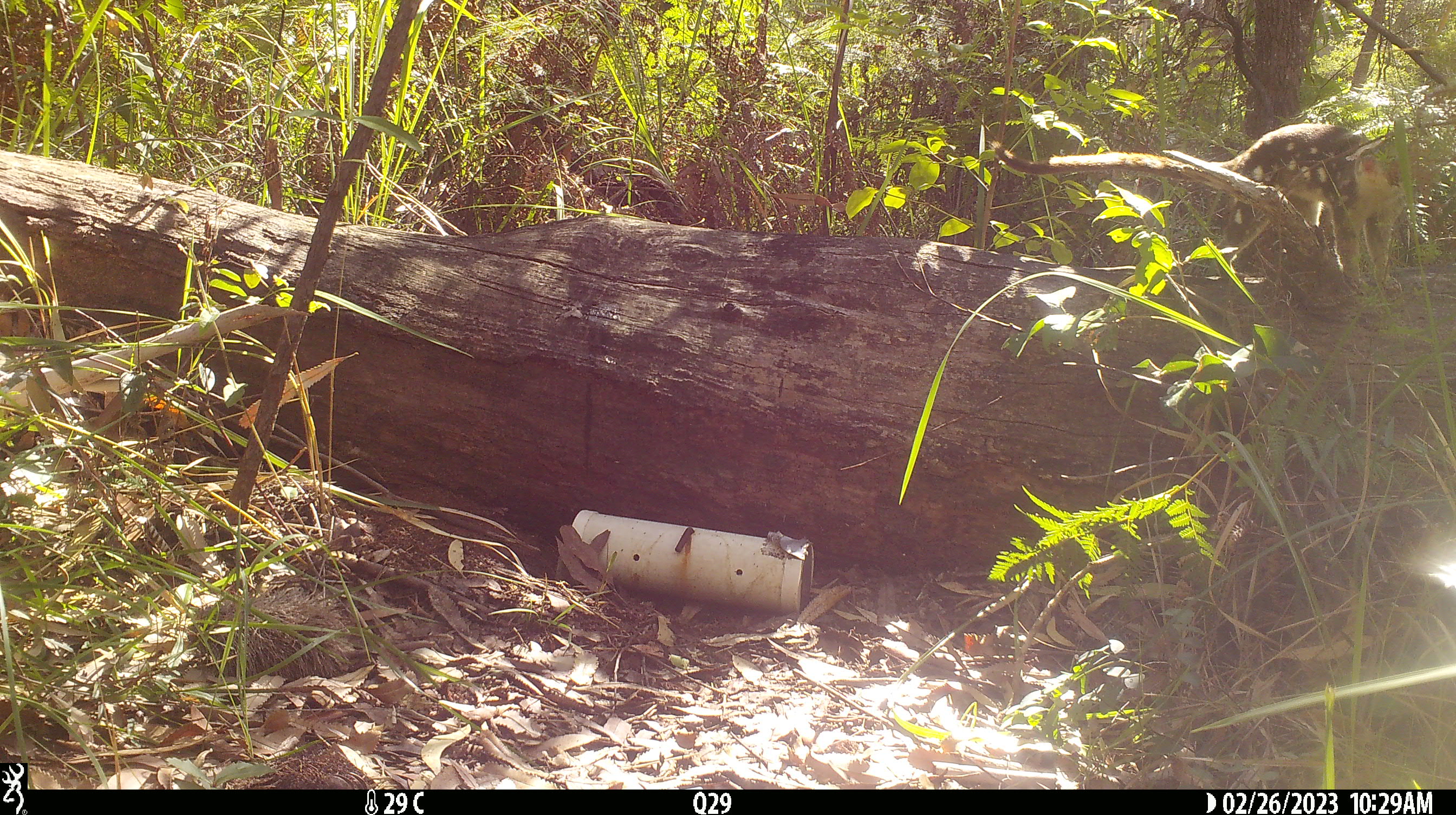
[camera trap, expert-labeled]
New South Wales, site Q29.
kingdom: Animalia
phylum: Chordata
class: Mammalia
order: Dasyuromorphia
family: Dasyuridae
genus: Dasyurus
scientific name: Dasyurus maculatus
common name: spotted-tailed quoll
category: quoll